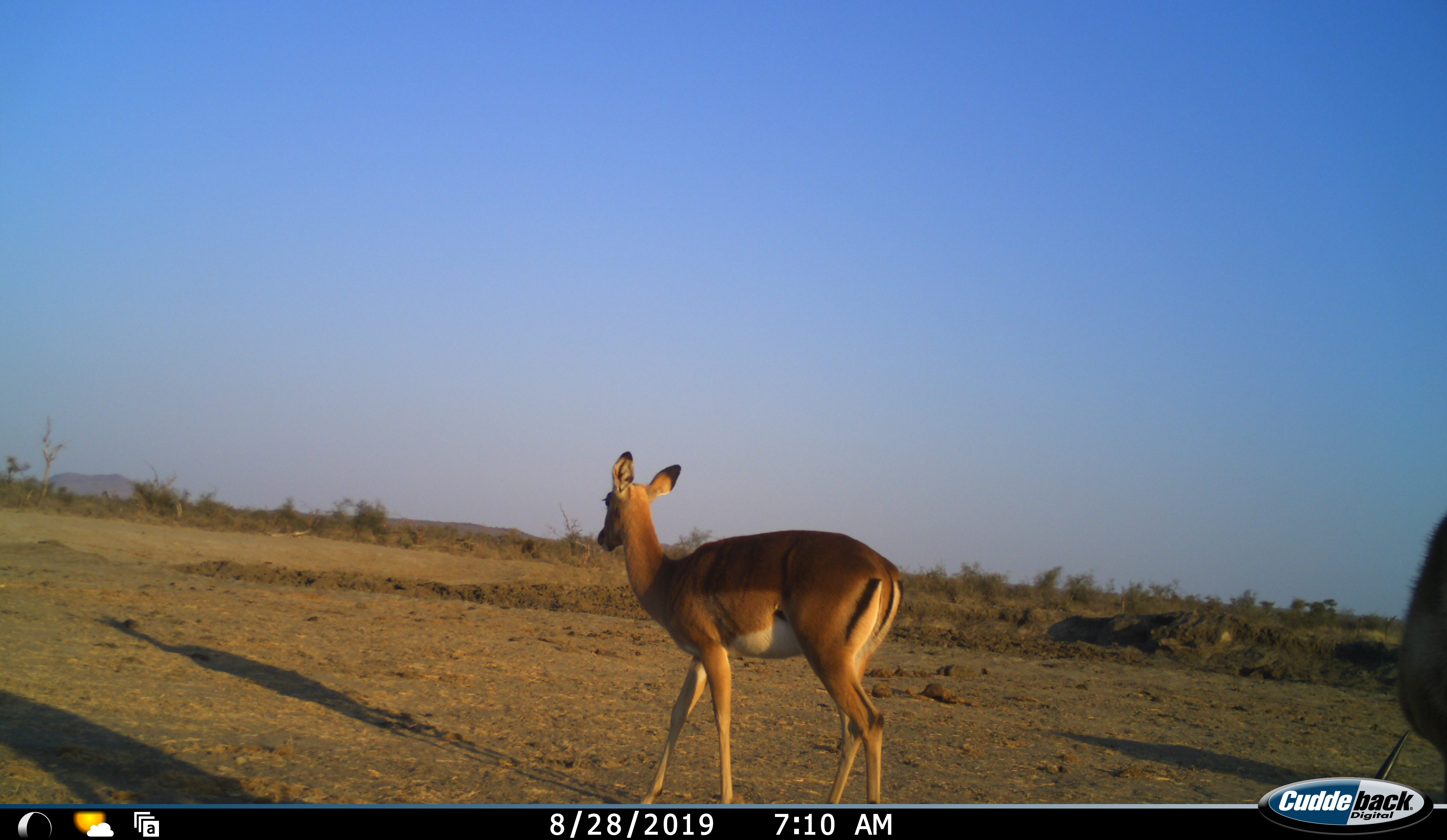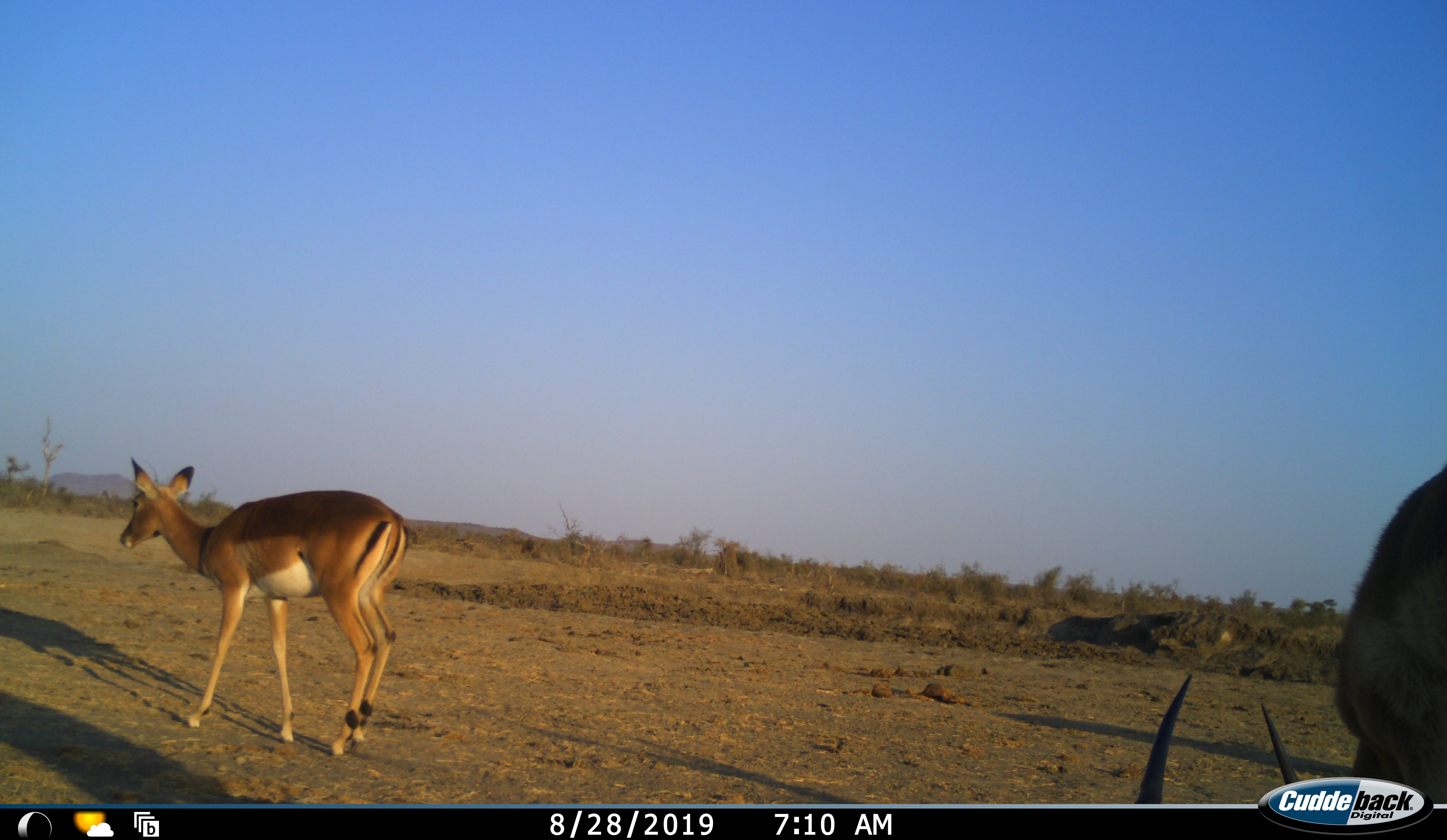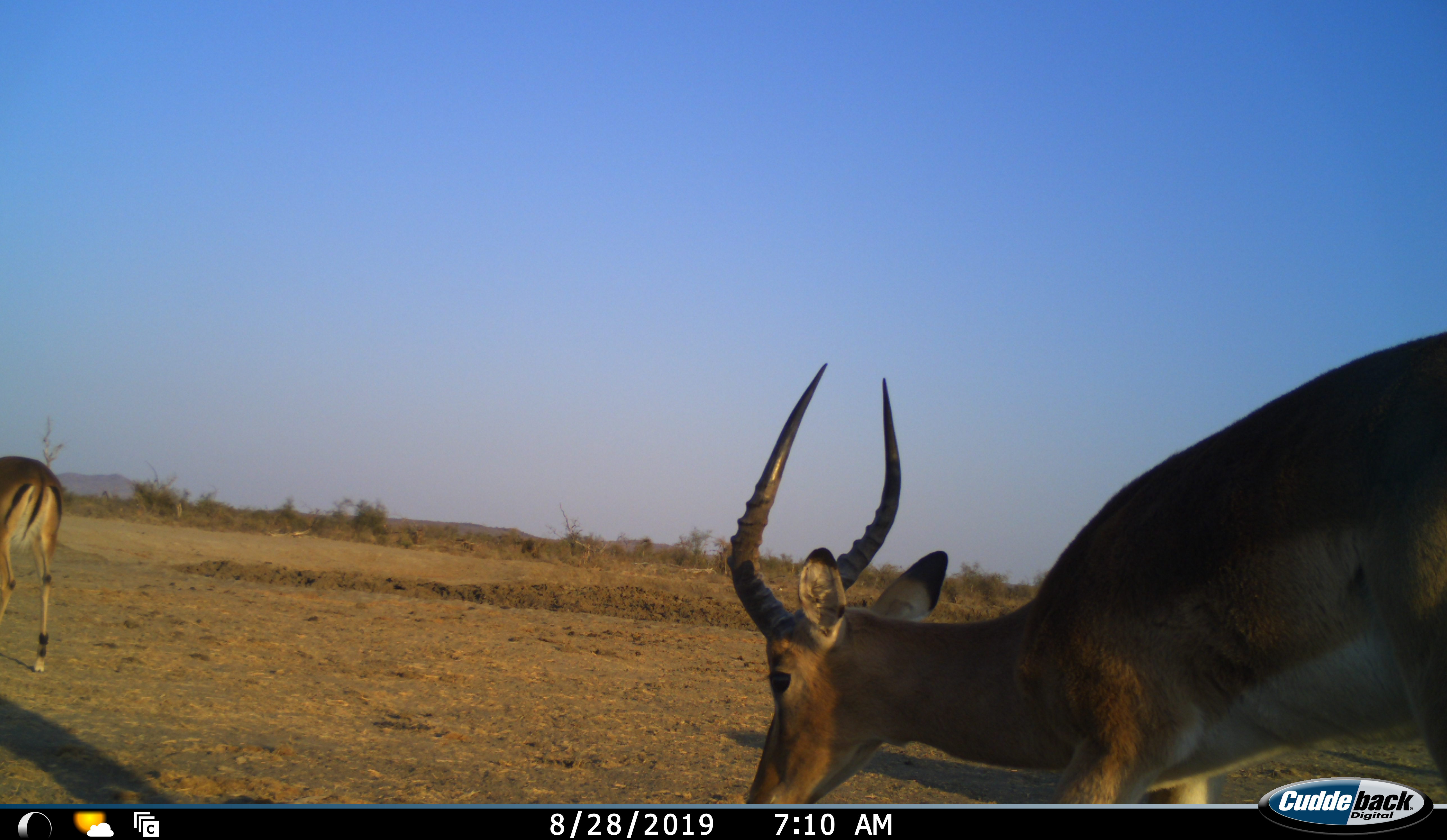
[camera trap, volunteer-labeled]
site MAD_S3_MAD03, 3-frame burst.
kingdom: Animalia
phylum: Chordata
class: Mammalia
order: Artiodactyla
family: Bovidae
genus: Aepyceros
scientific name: Aepyceros melampus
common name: impala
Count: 2.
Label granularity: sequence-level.